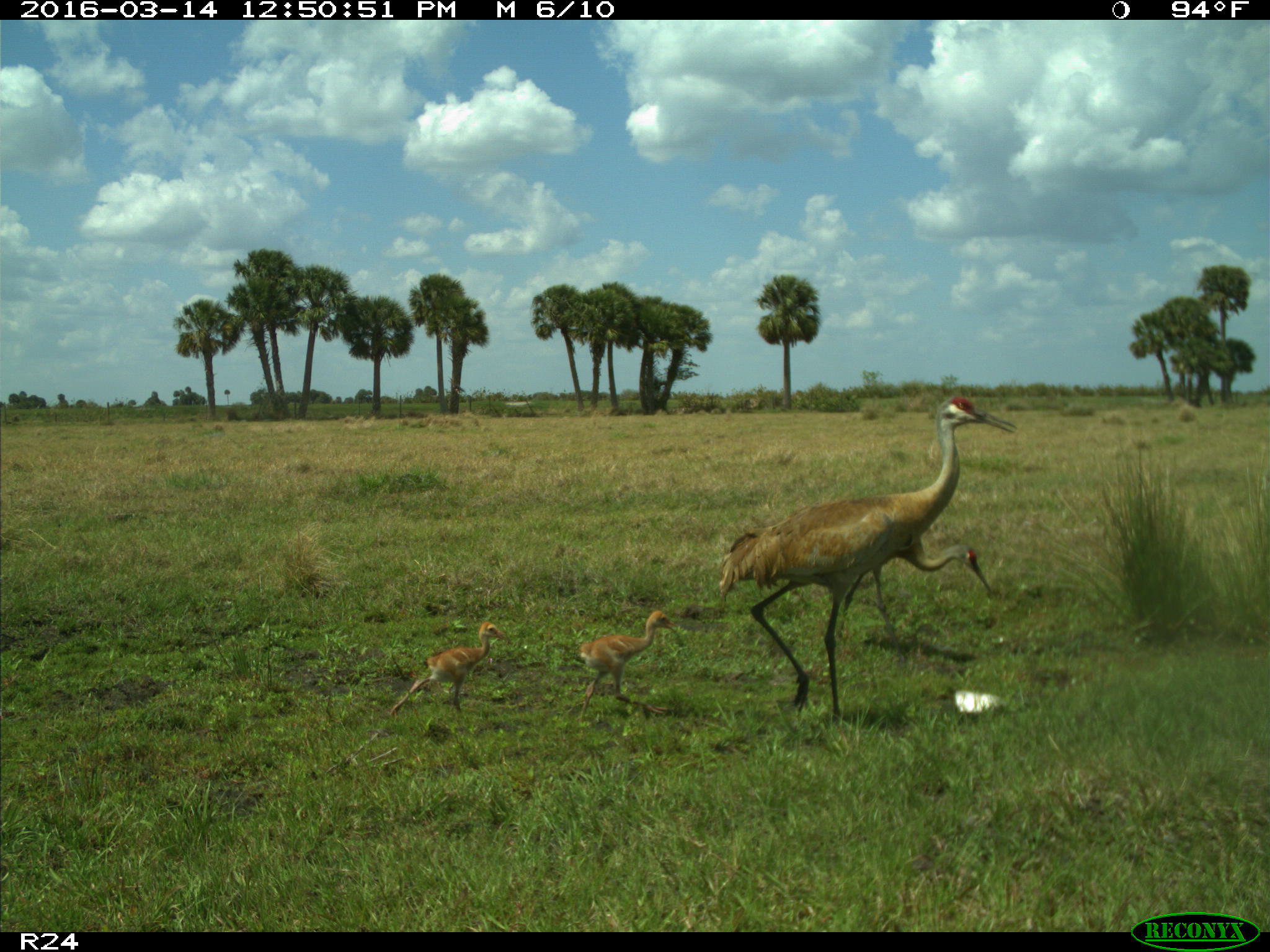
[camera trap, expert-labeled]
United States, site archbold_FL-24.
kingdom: Animalia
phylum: Chordata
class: Aves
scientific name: Aves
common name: birds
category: unidentified bird